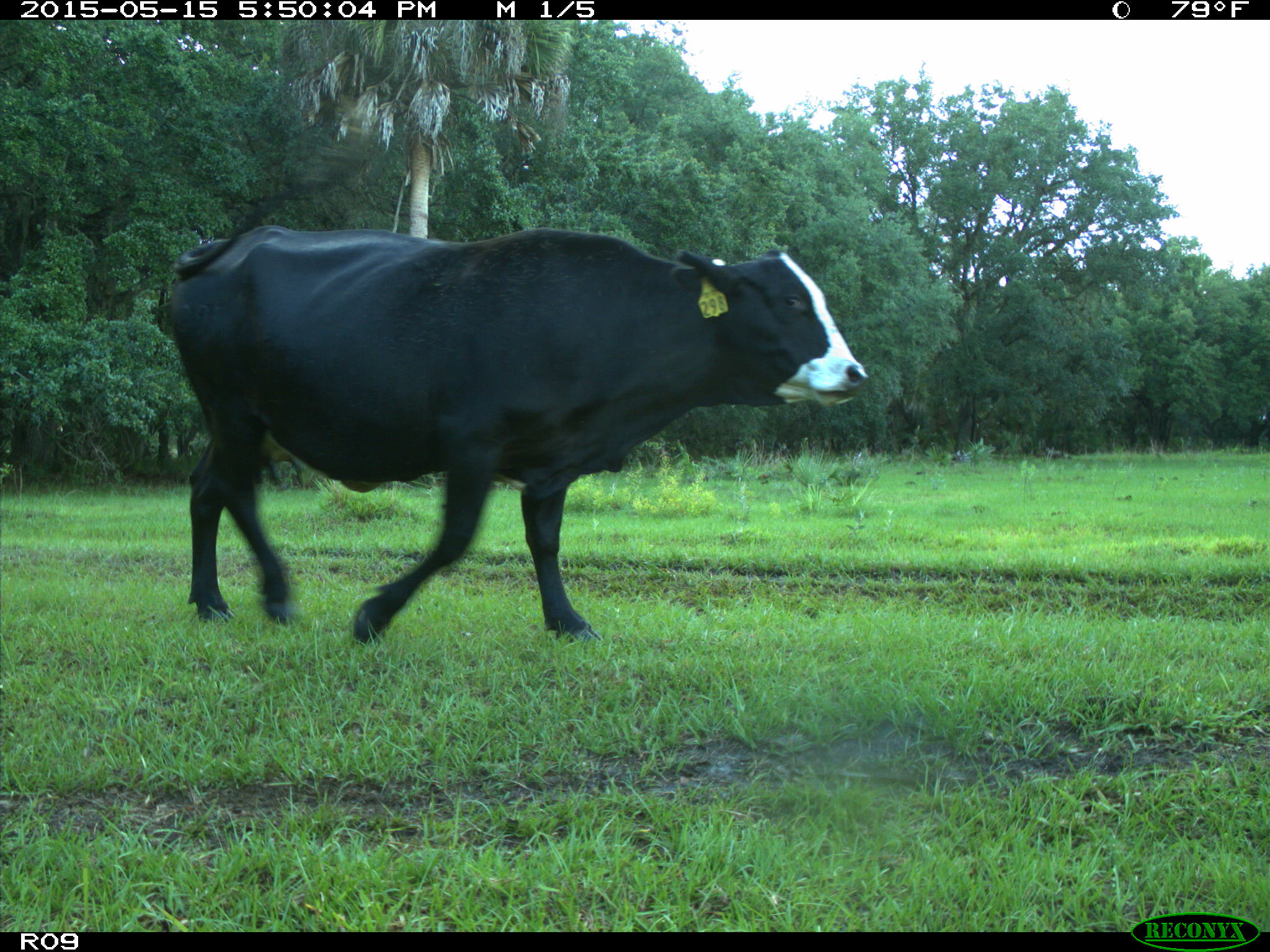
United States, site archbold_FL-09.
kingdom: Animalia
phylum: Chordata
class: Mammalia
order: Artiodactyla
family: Bovidae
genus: Bos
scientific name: Bos taurus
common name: domestic cow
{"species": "Bos taurus (domestic cow)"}